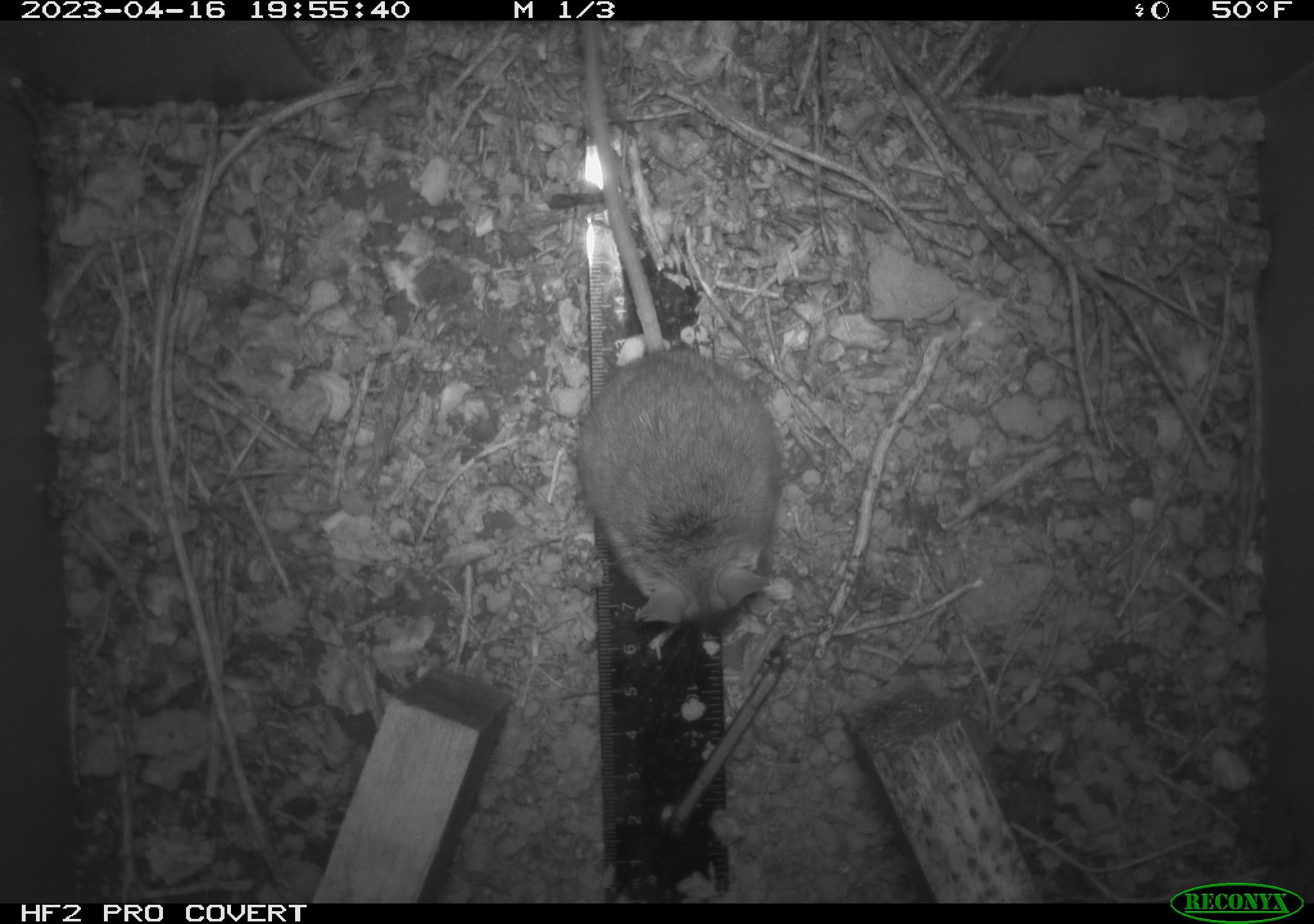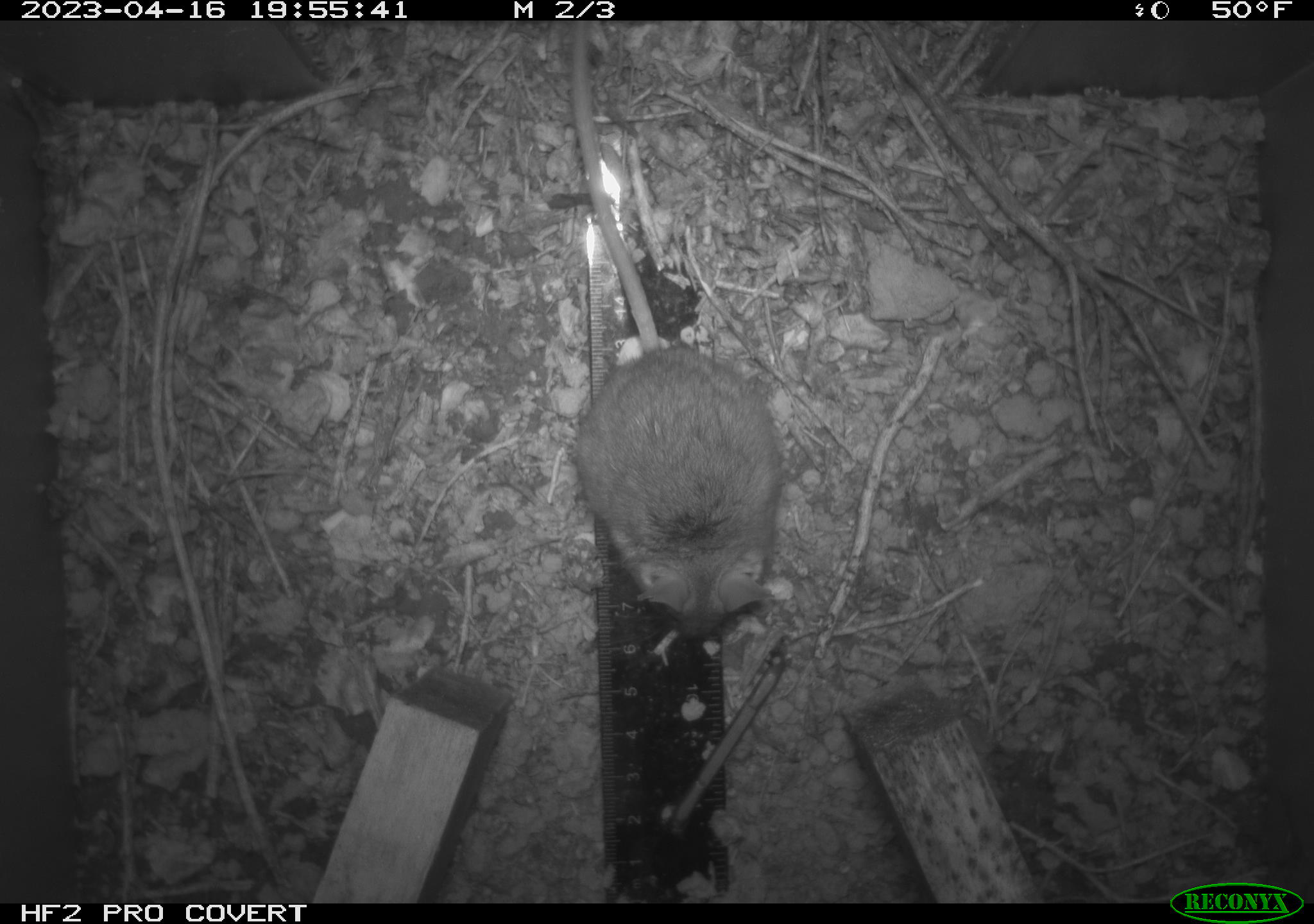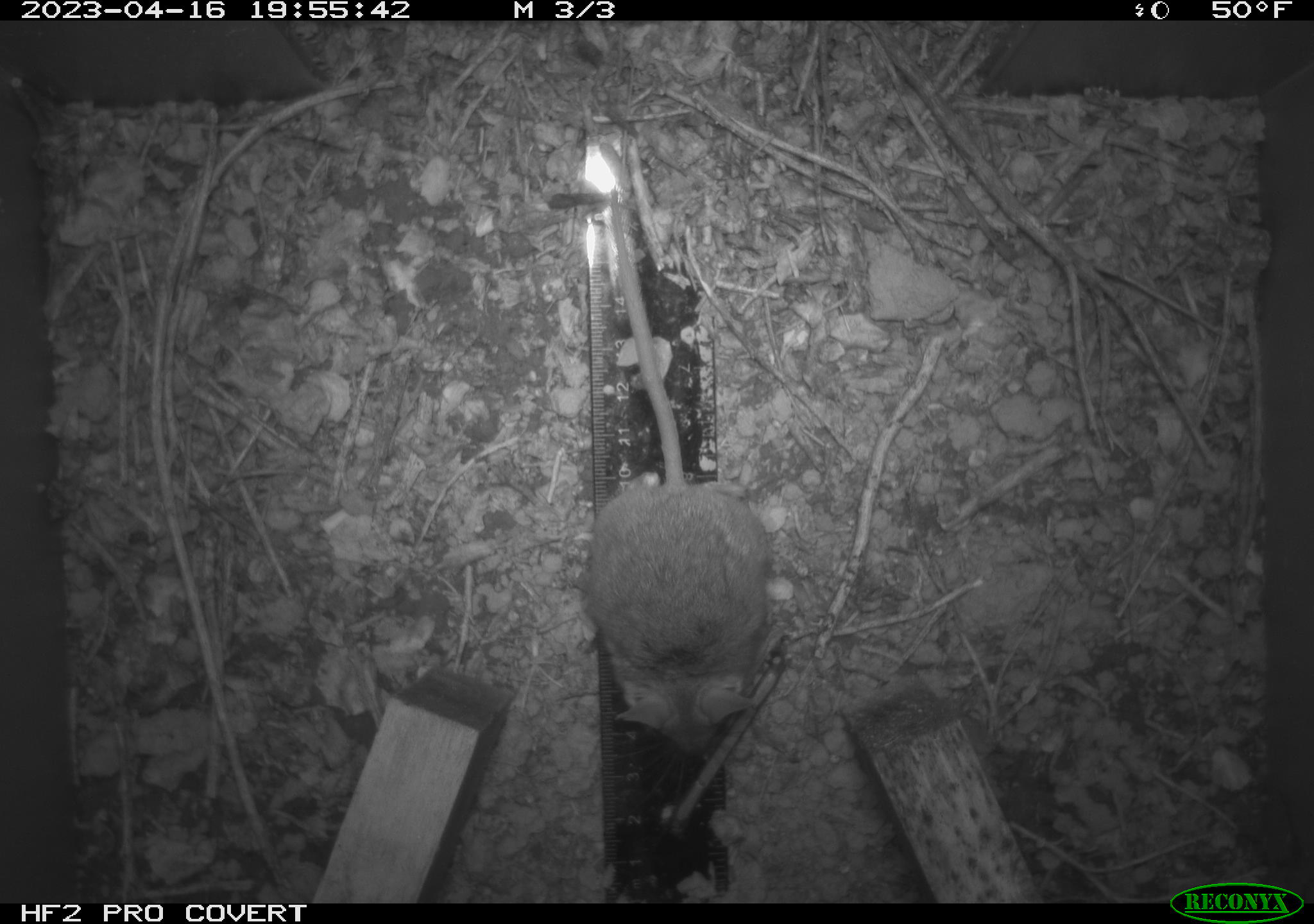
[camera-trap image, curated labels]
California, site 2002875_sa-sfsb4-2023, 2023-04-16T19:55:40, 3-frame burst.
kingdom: Animalia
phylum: Chordata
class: Mammalia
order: Rodentia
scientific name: Rodentia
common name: mouse species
Mouse species (Rodentia).